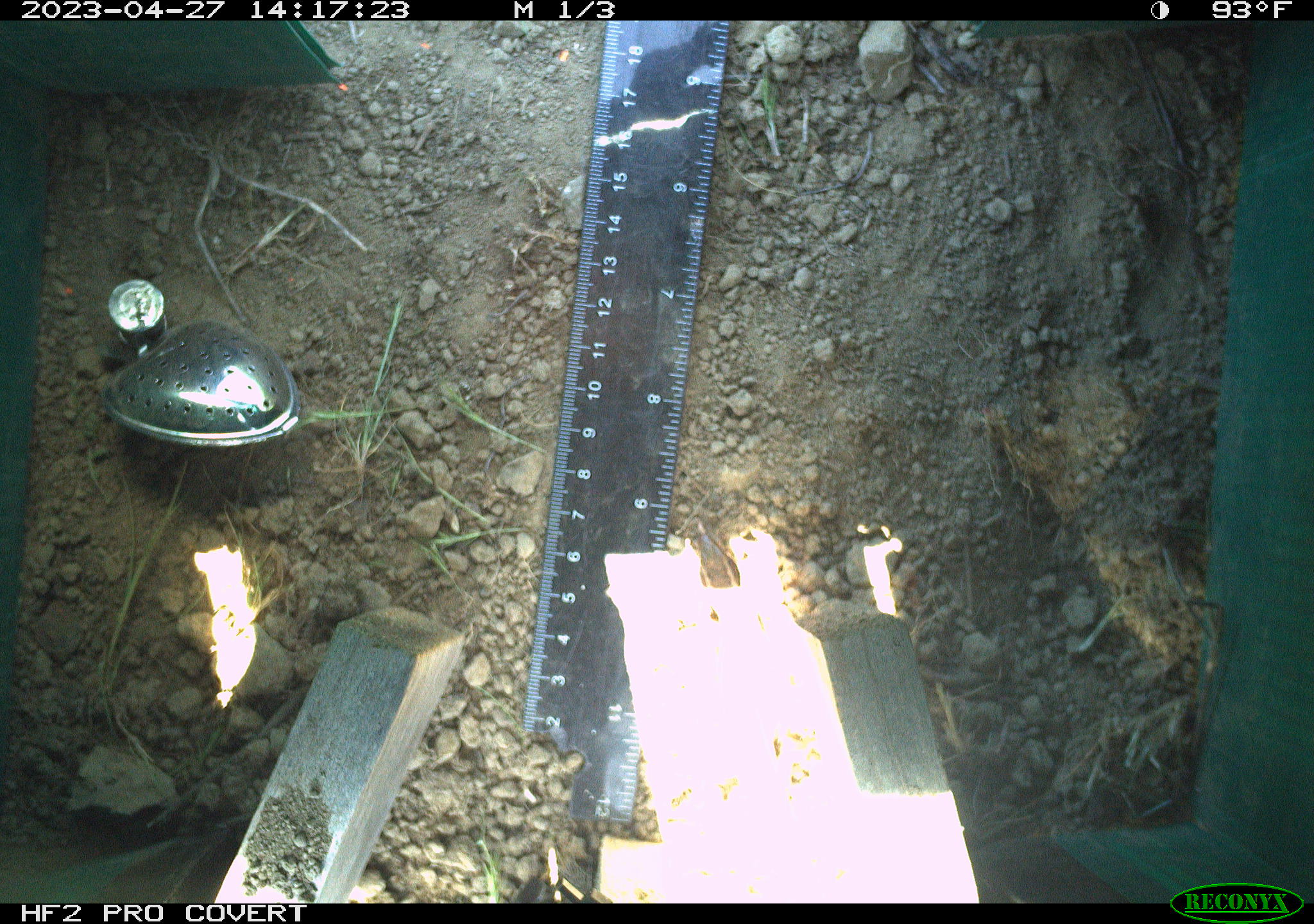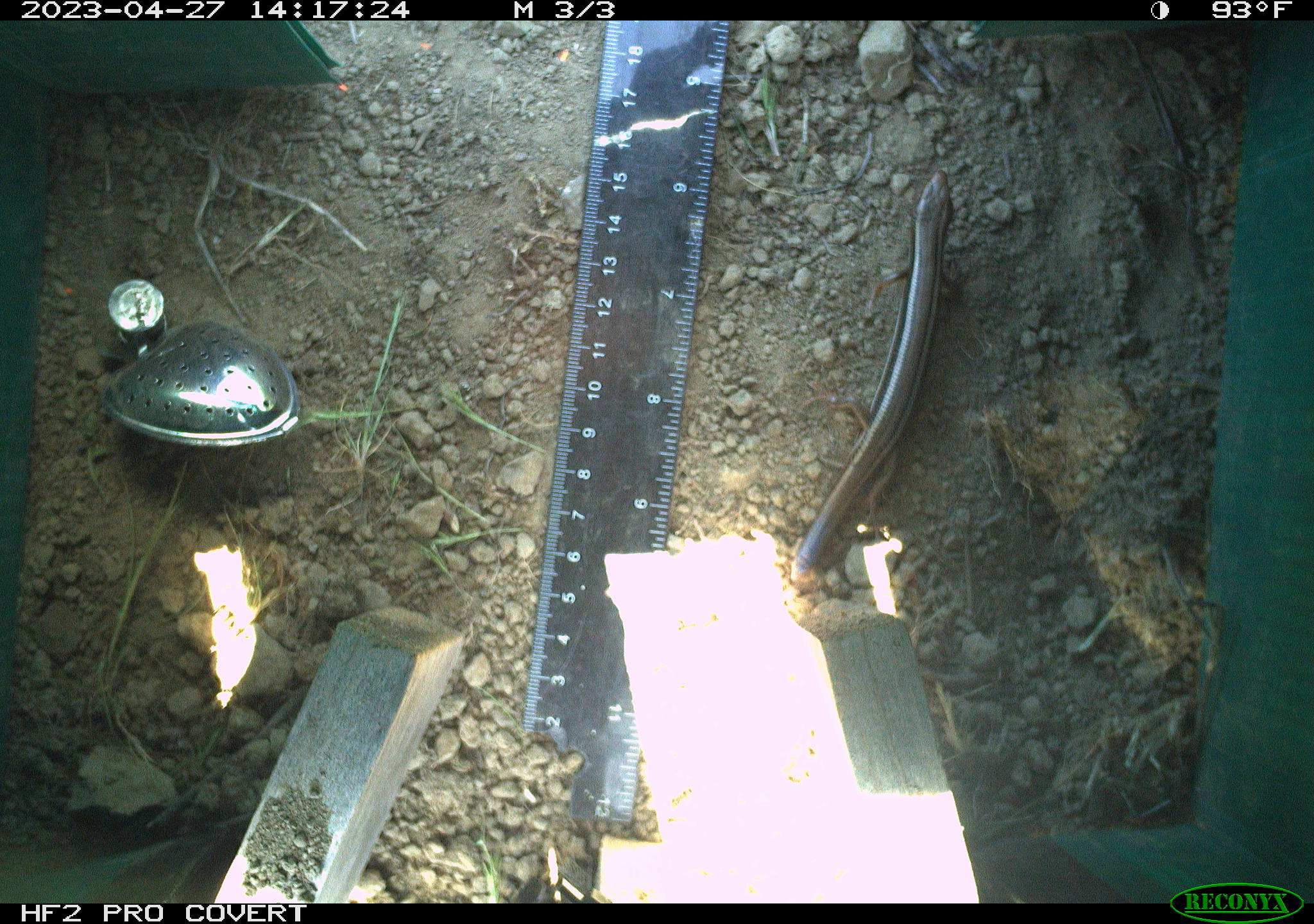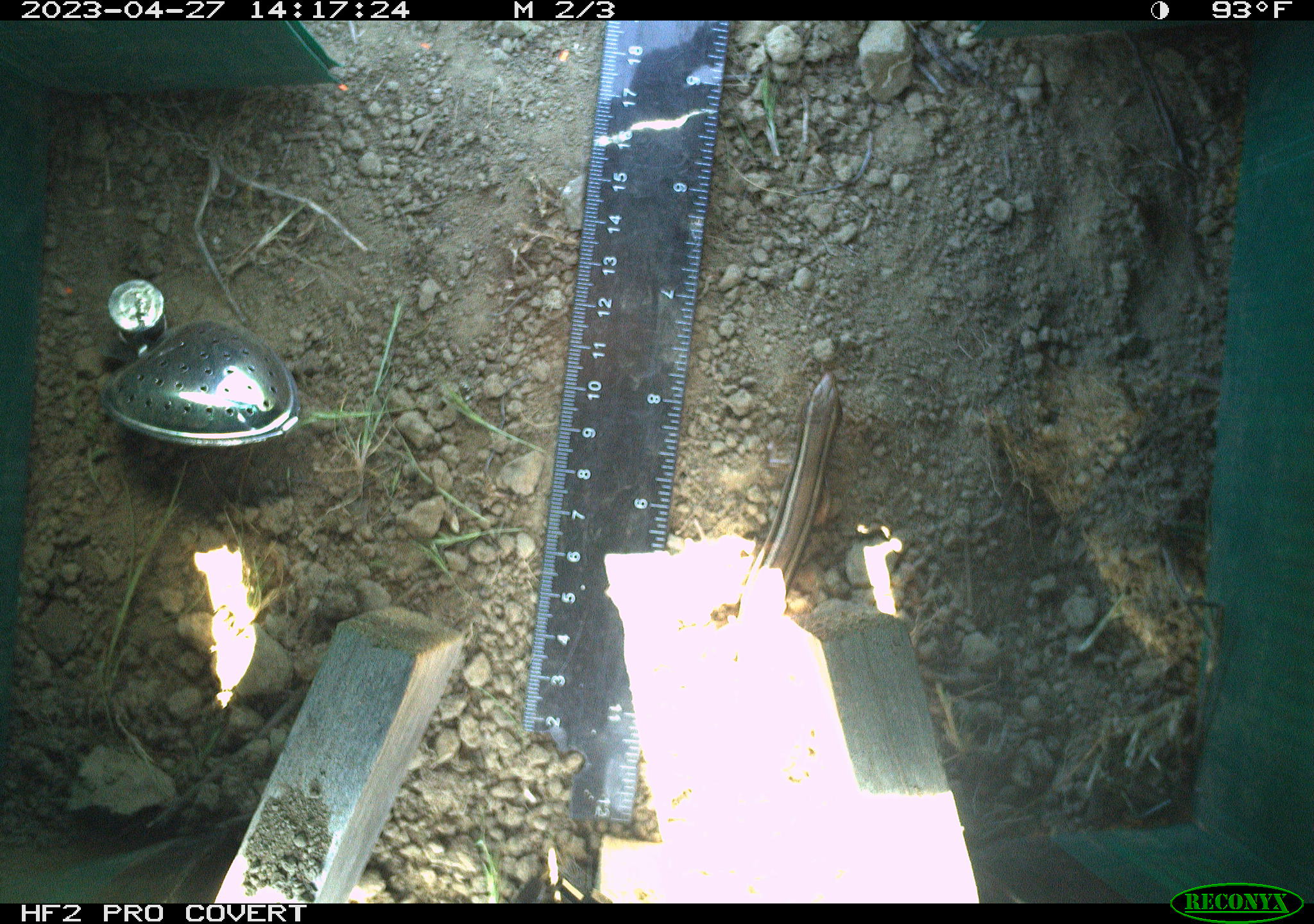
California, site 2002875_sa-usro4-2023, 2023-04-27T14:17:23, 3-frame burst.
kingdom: Animalia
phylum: Chordata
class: Reptilia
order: Squamata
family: Scincidae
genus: Plestiodon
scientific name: Plestiodon skiltonianus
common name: western skink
Western skink (Plestiodon skiltonianus).